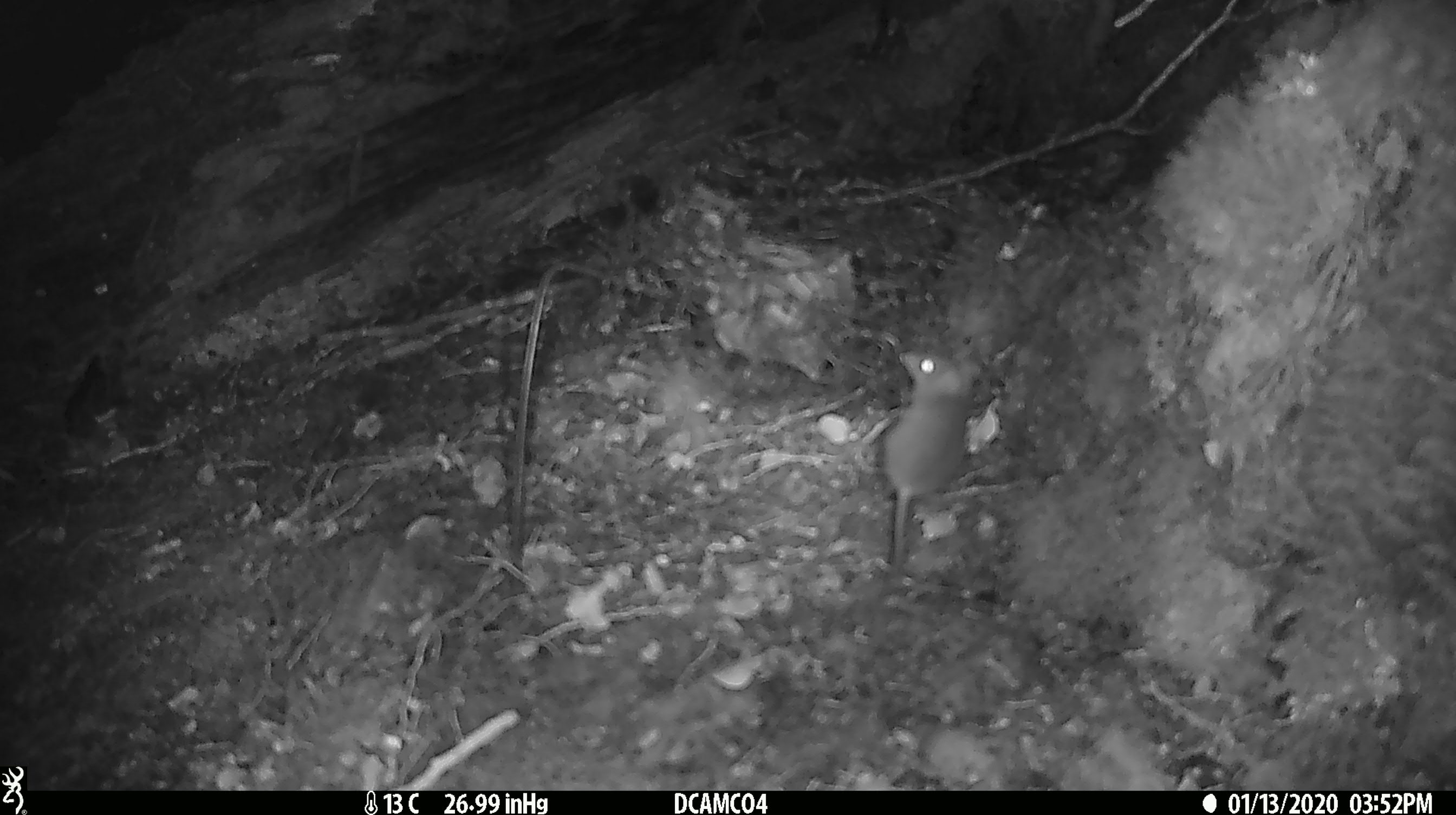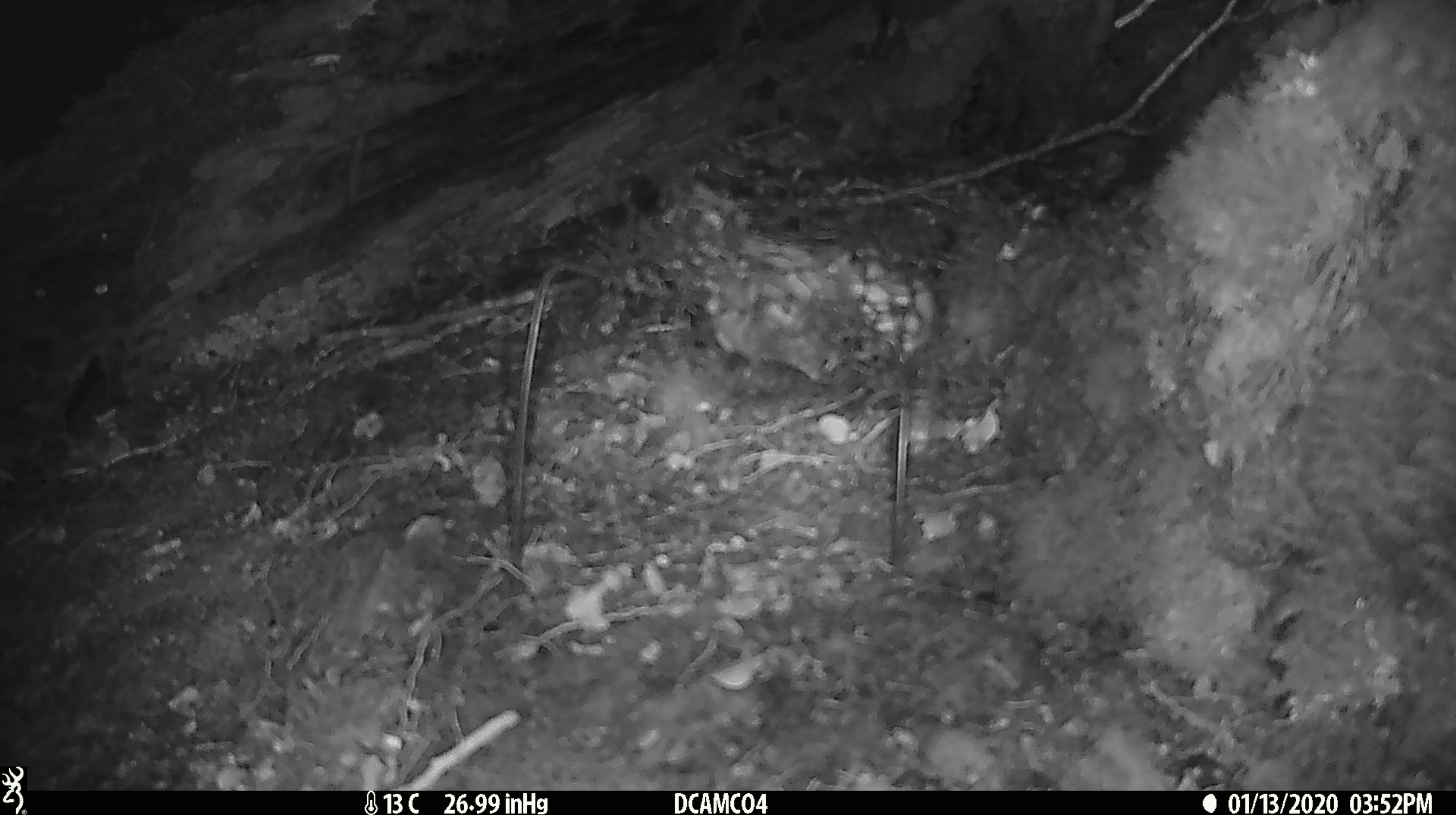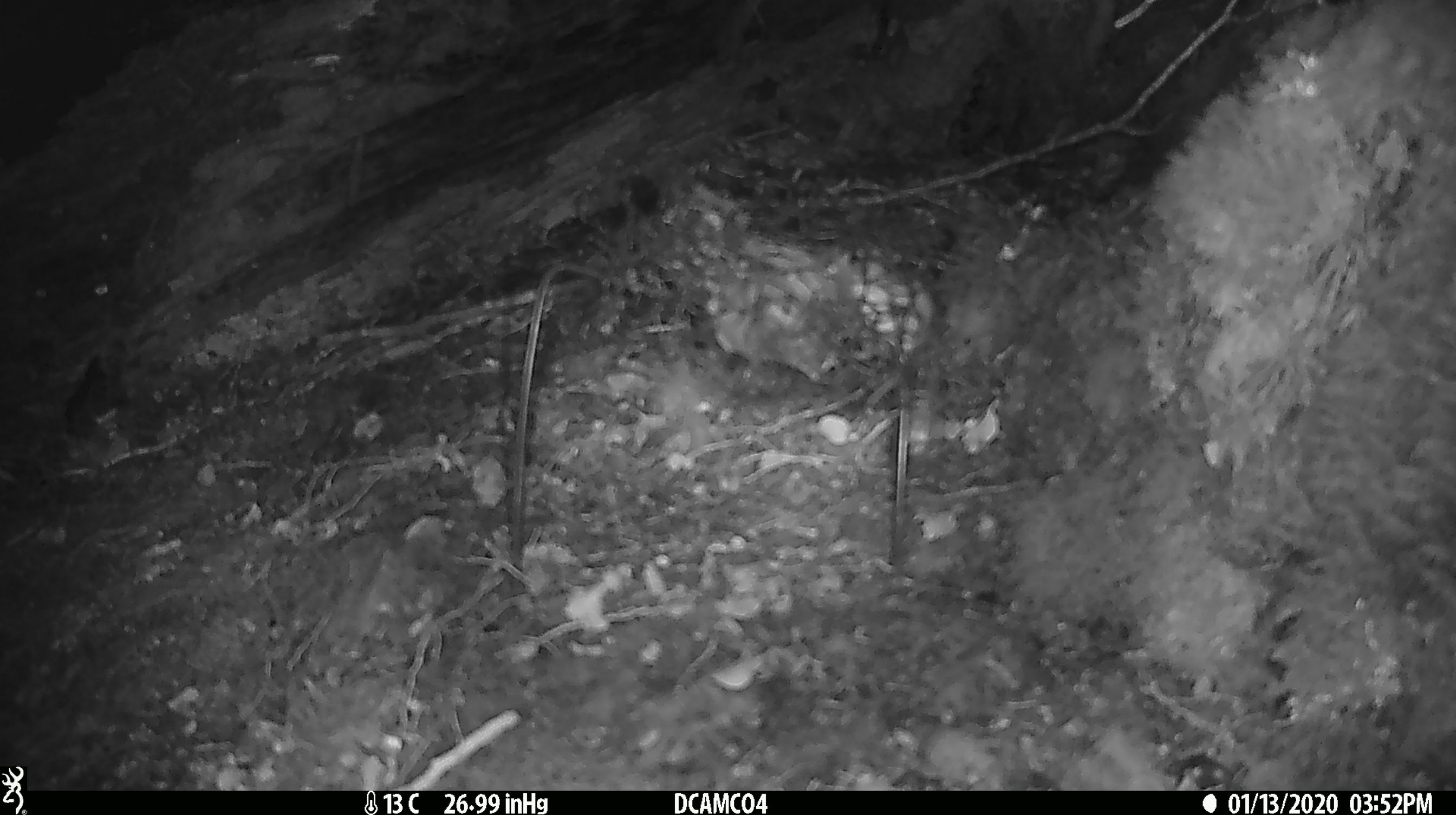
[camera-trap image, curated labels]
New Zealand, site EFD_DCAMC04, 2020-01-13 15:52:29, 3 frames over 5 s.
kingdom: Animalia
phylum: Chordata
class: Mammalia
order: Rodentia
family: Muridae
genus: Mus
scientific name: Mus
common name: mouse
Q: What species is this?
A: Mouse (Mus).